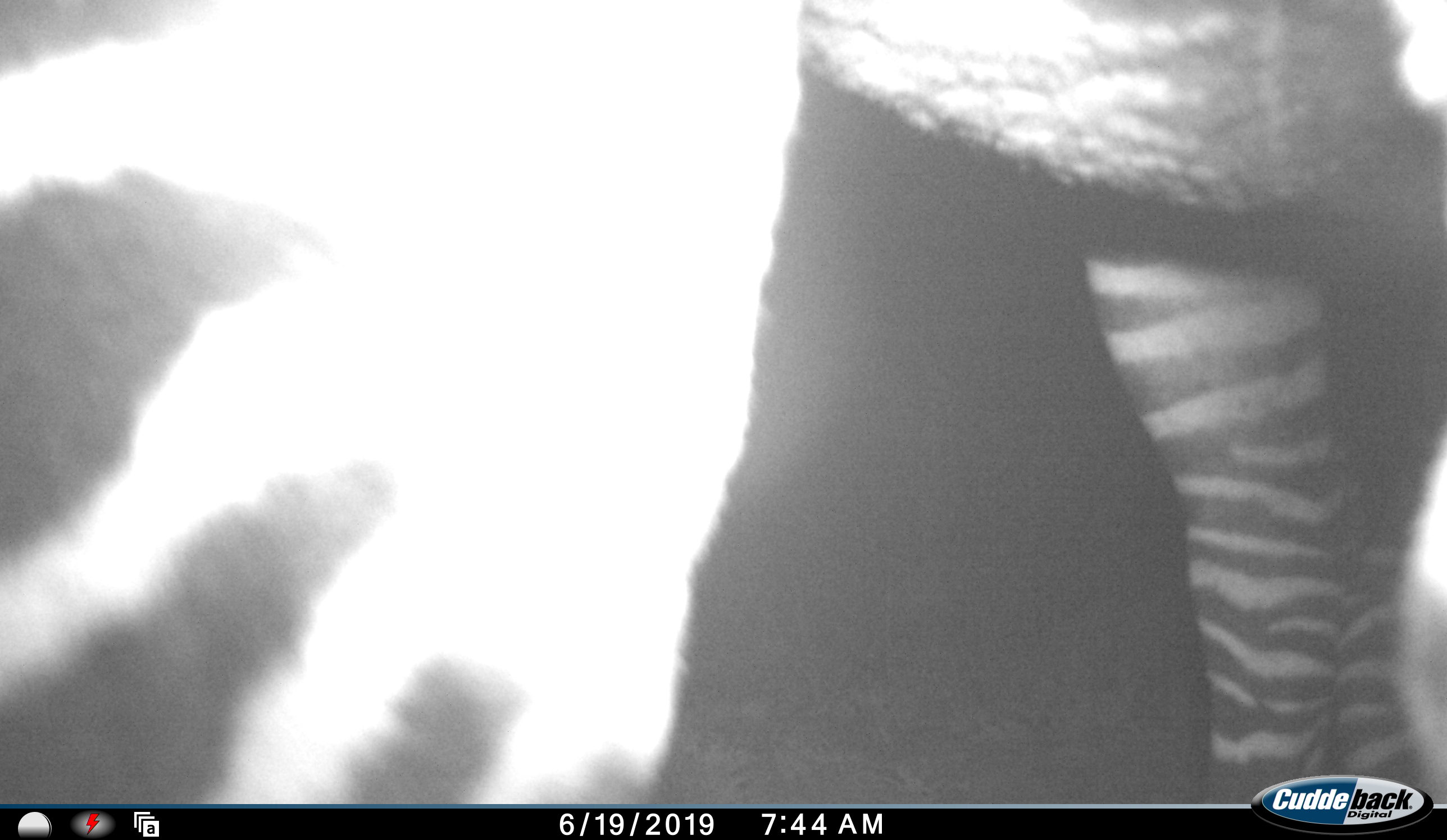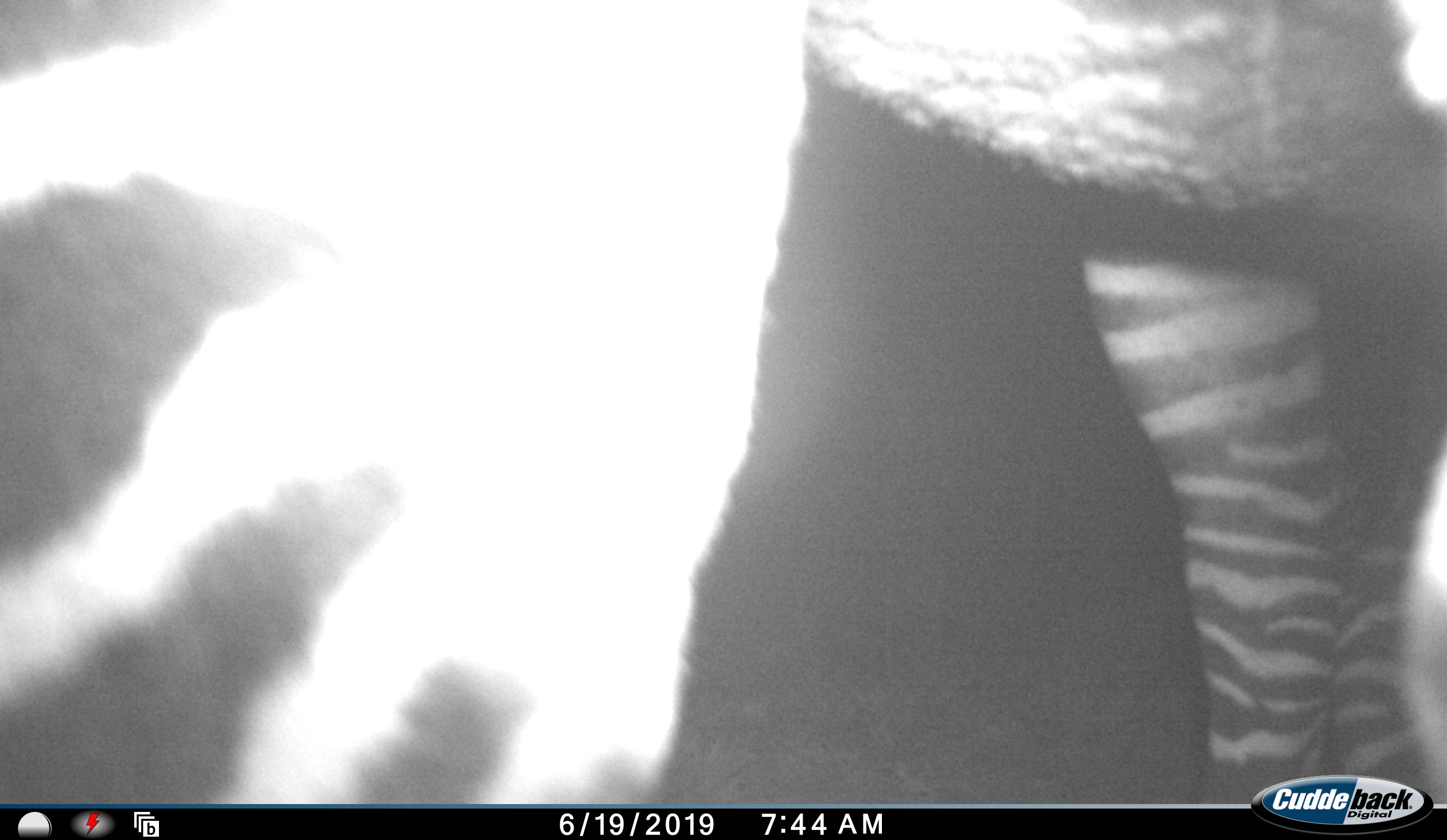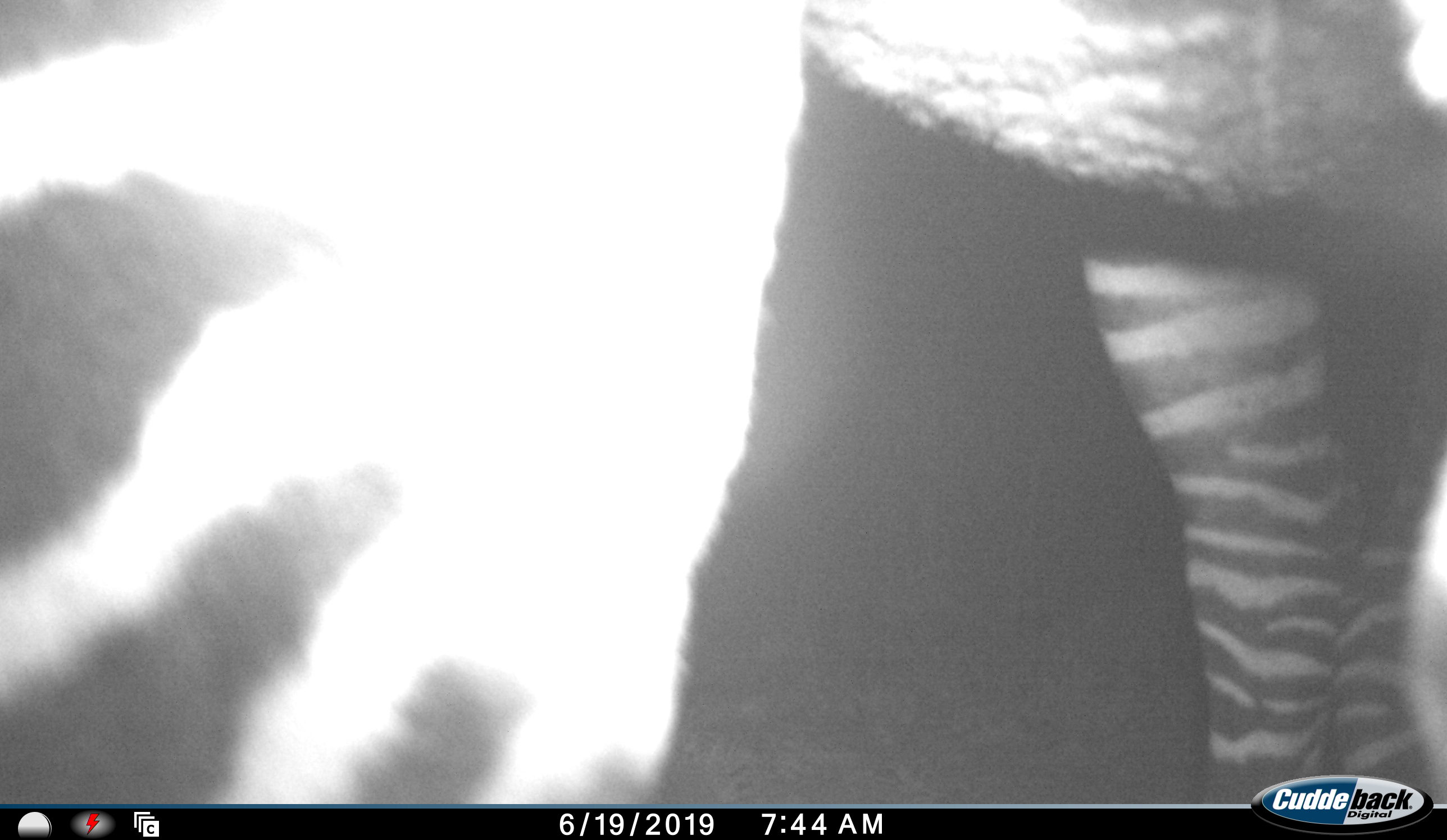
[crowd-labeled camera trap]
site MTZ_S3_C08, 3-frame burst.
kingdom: Animalia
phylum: Chordata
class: Mammalia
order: Perissodactyla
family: Equidae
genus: Equus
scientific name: Equus zebra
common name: mountain zebra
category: zebramountain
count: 1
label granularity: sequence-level